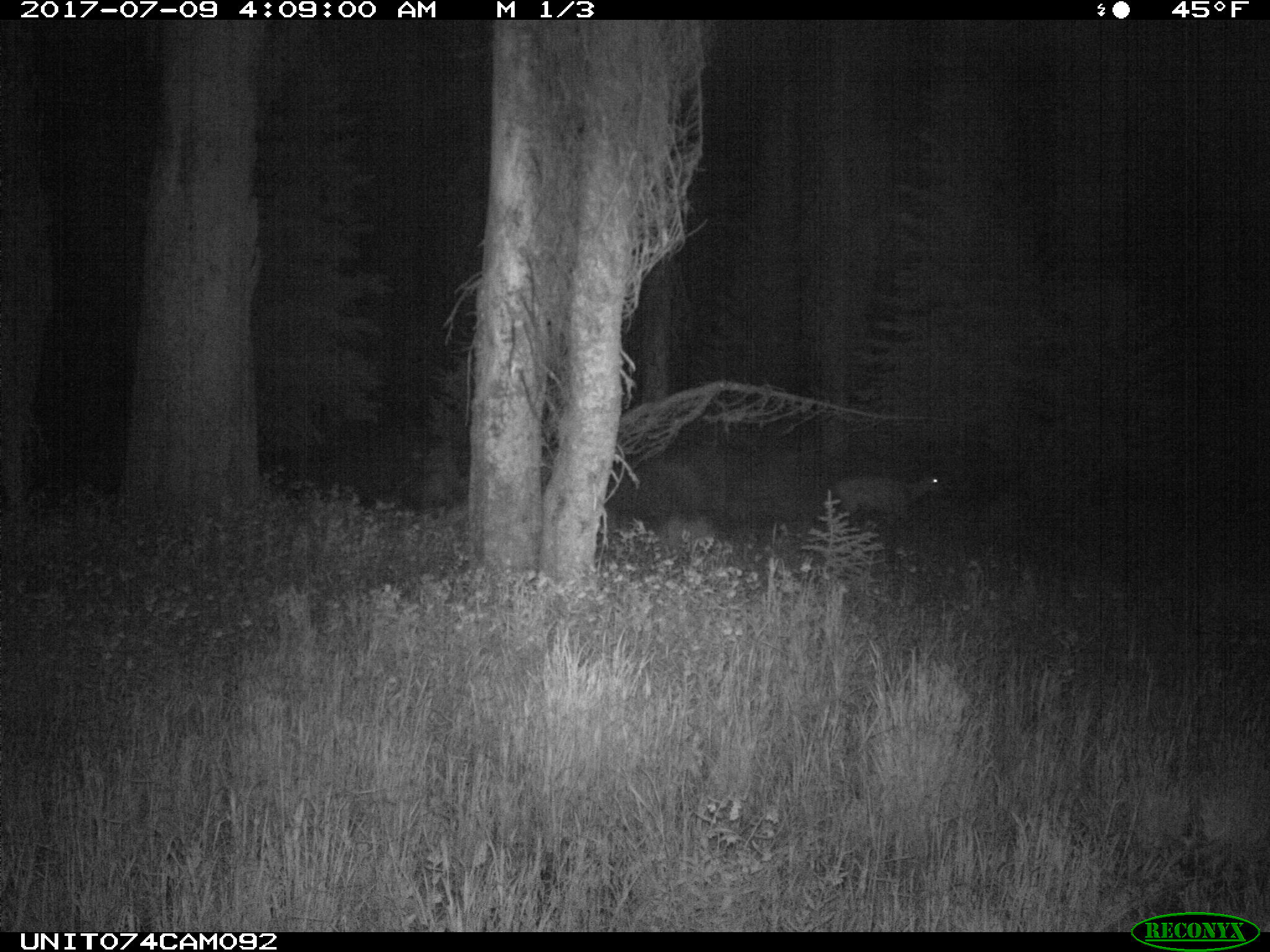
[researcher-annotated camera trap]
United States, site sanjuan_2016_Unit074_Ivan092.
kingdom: Animalia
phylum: Chordata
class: Mammalia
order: Artiodactyla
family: Cervidae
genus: Odocoileus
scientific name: Odocoileus hemionus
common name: mule deer